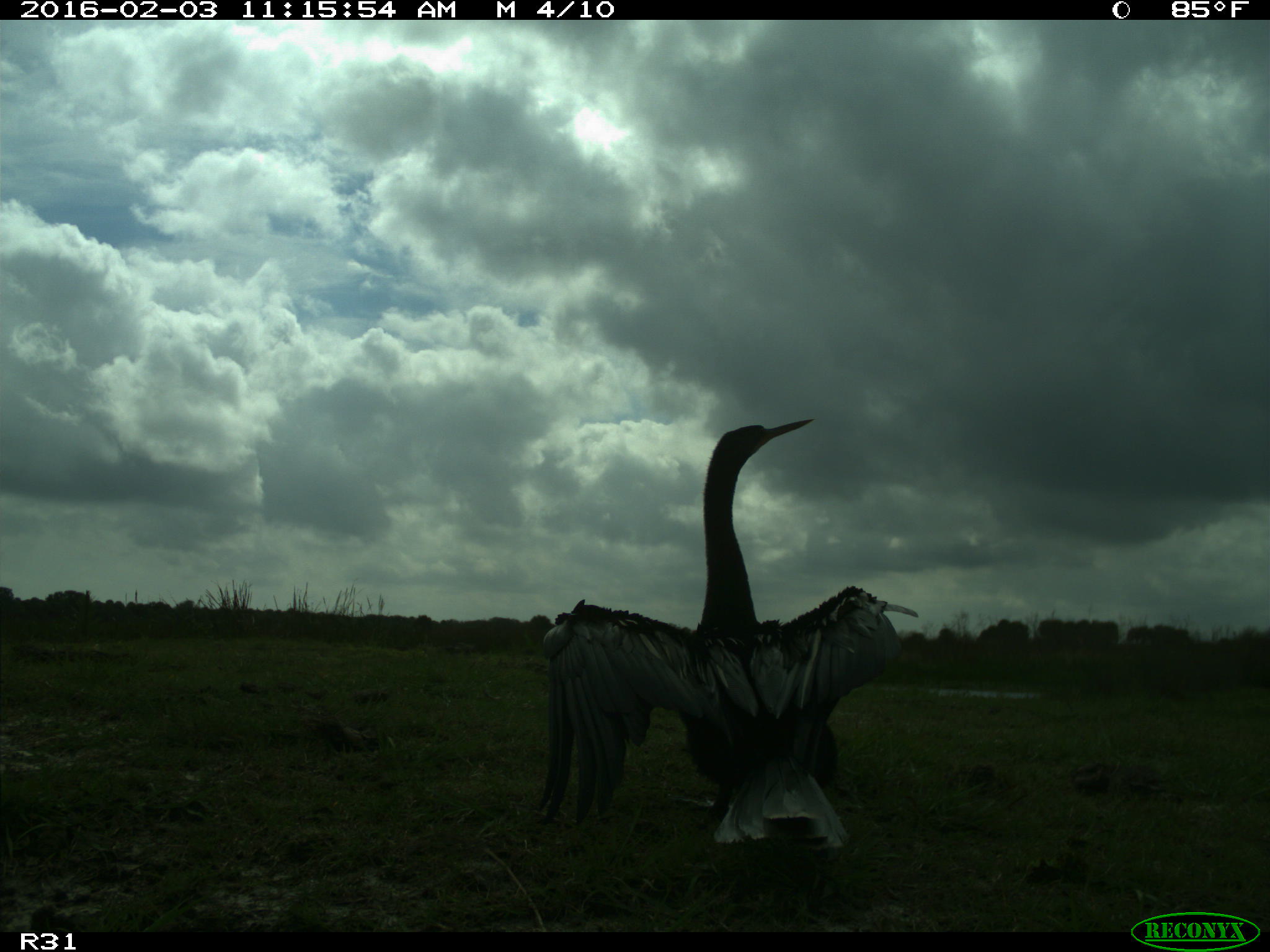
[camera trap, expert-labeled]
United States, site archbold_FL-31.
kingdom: Animalia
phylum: Chordata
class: Aves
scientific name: Aves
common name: birds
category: unidentified bird